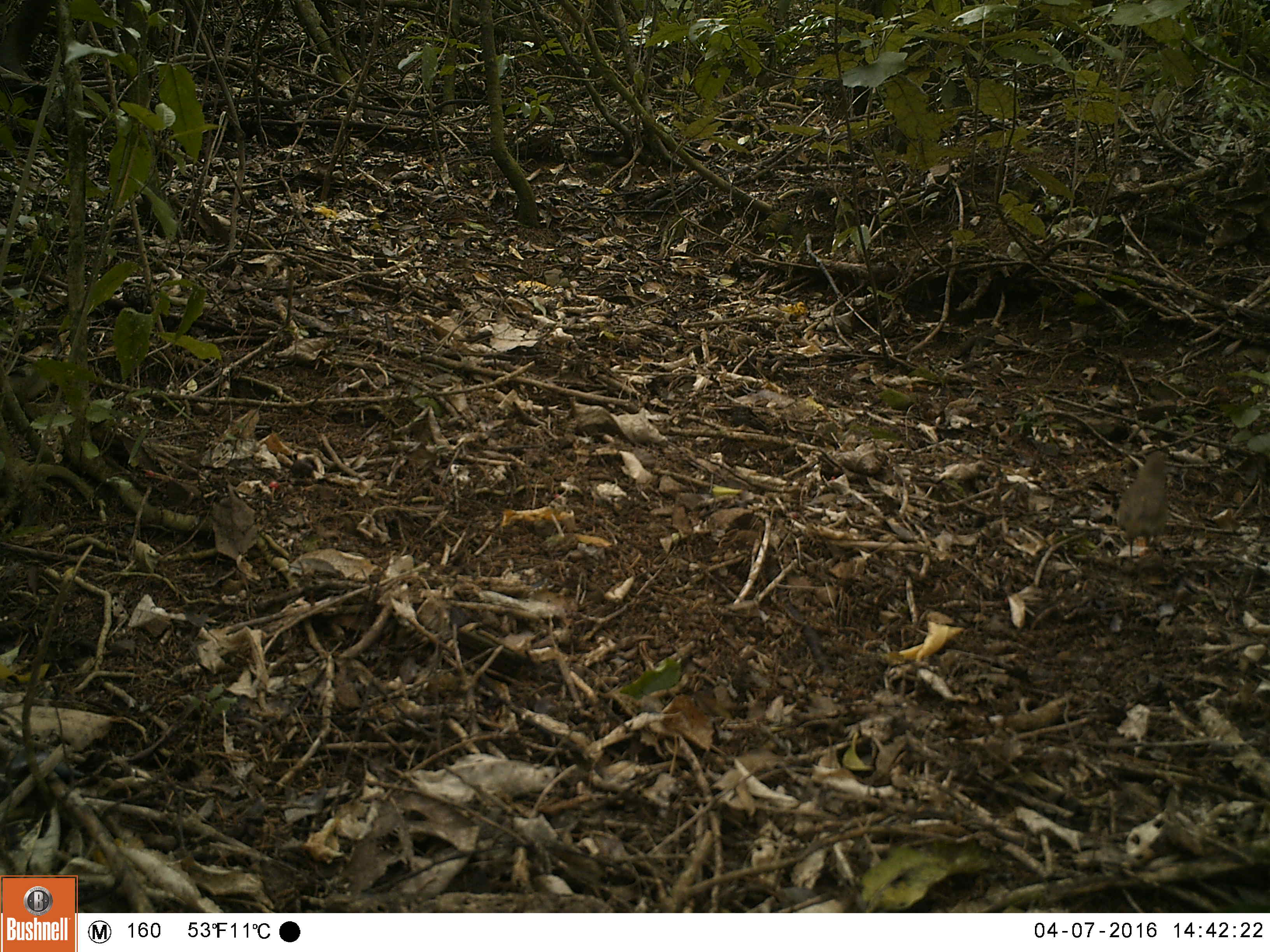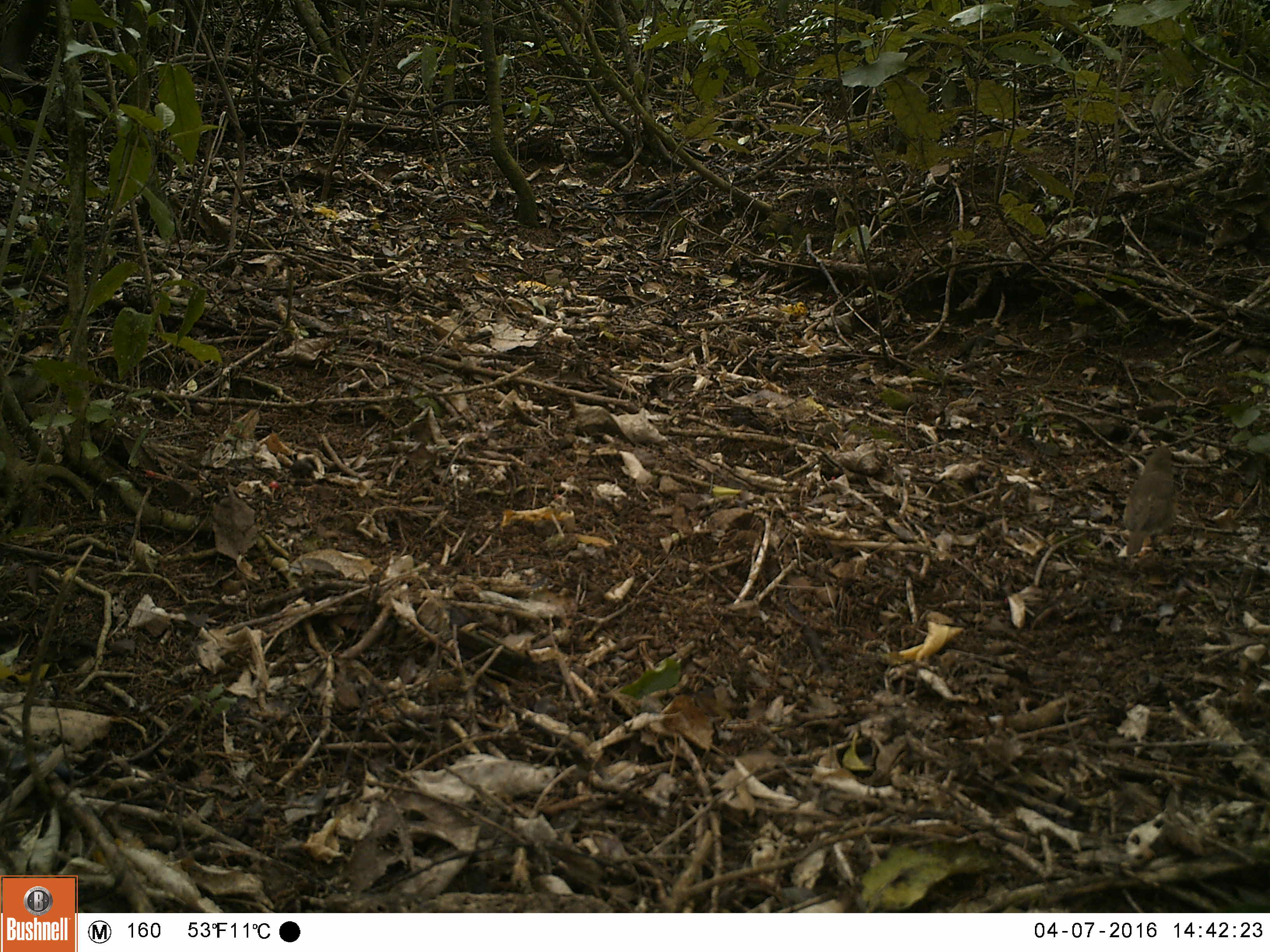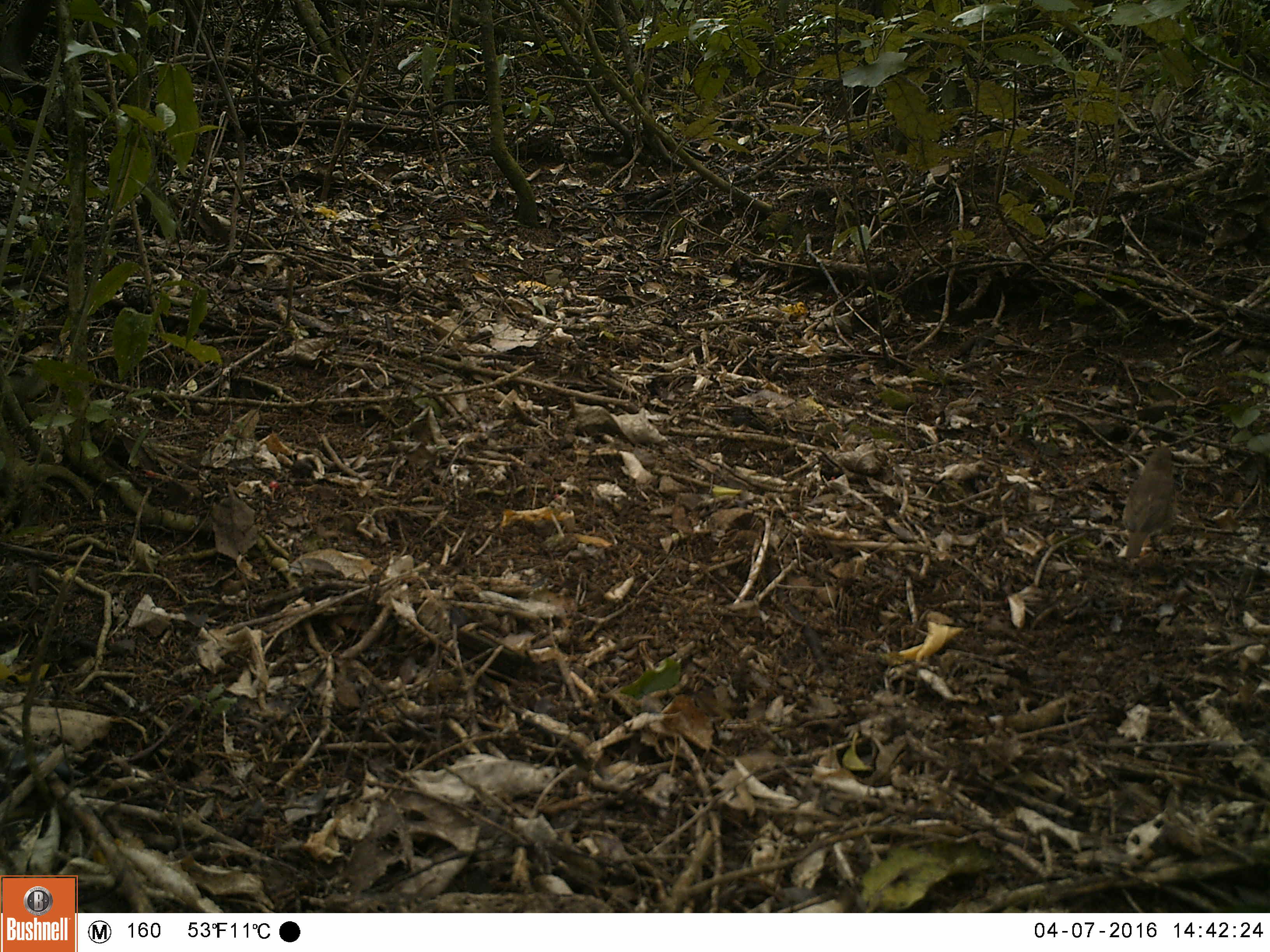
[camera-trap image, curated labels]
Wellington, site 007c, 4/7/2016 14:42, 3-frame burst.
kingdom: Animalia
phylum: Chordata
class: Aves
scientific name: Aves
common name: bird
Bird (Aves).